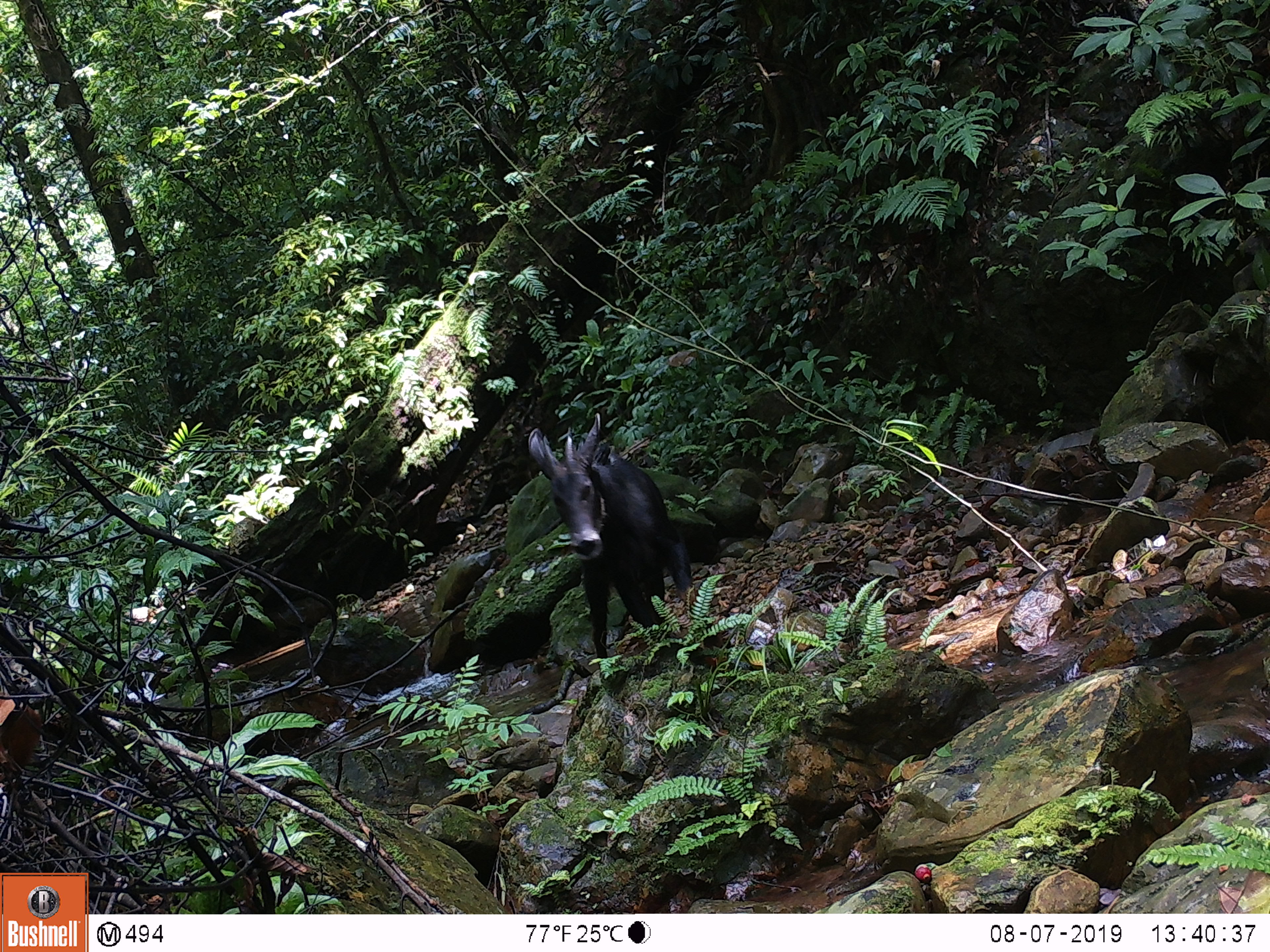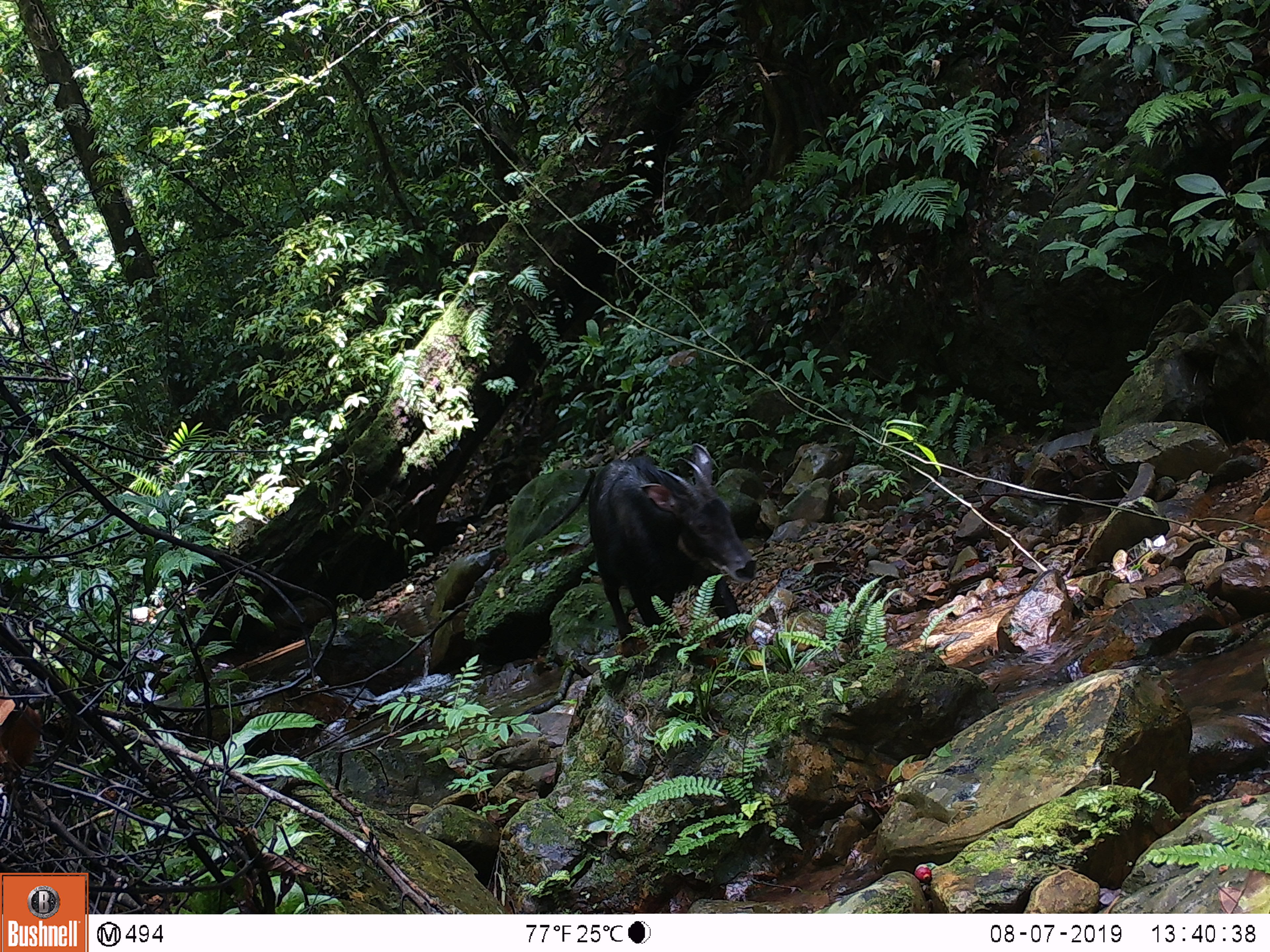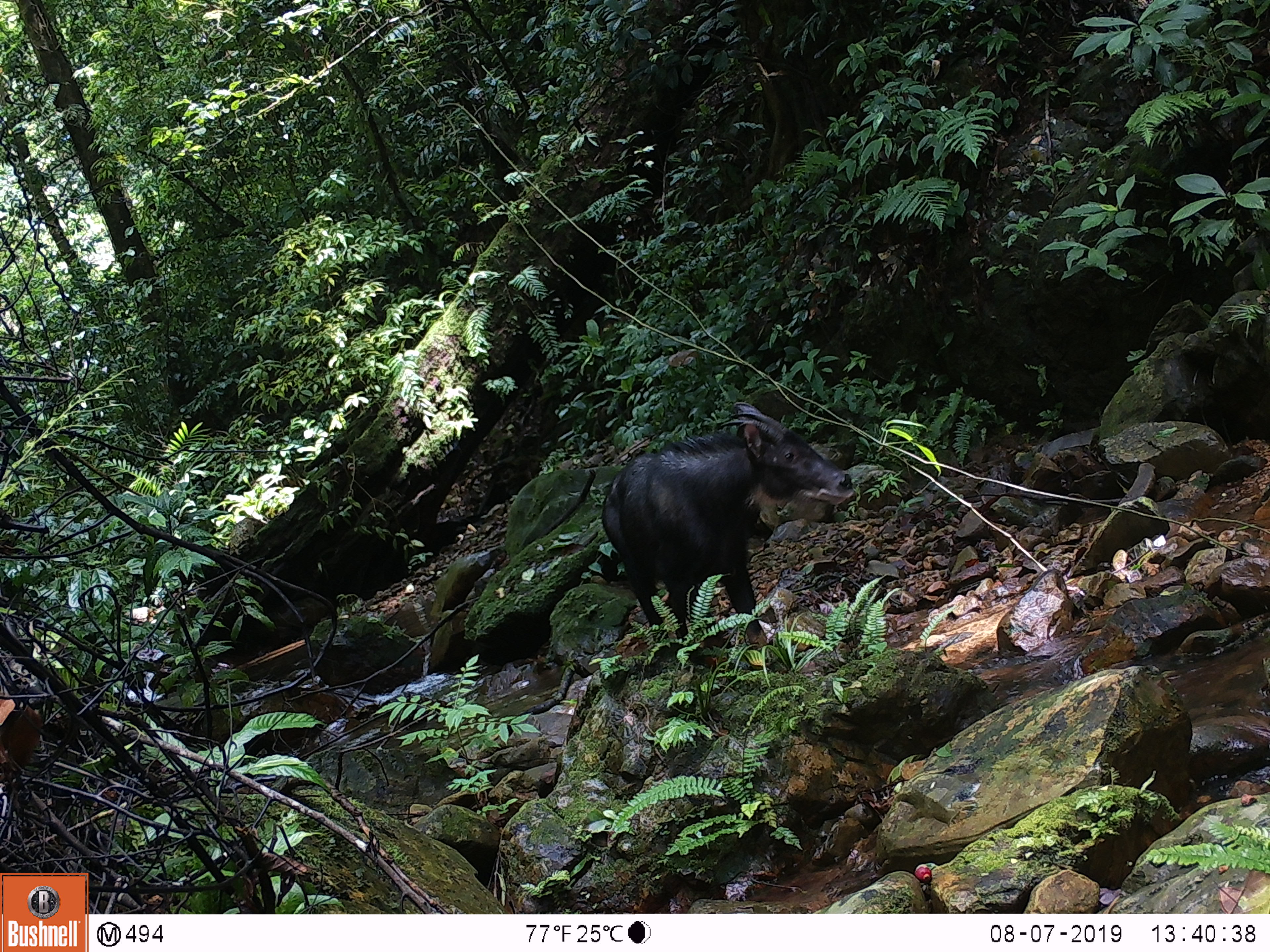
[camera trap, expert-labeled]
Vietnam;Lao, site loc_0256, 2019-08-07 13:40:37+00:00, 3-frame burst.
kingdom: Animalia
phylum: Chordata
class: Mammalia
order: Artiodactyla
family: Bovidae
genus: Capricornis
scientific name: Capricornis sumatraensis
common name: chinese serow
Chinese serow (Capricornis sumatraensis). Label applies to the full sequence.